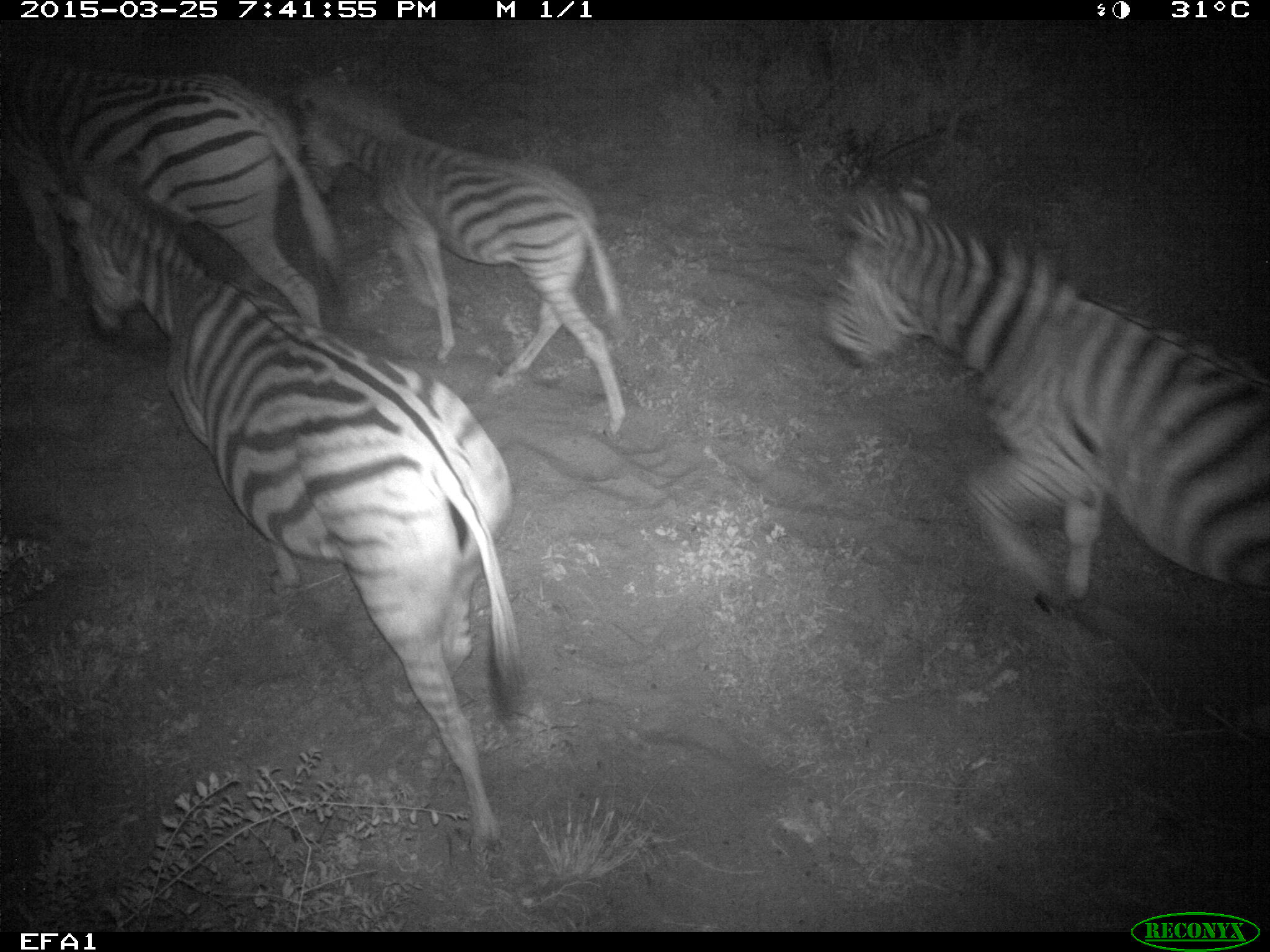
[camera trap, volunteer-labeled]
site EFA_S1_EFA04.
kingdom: Animalia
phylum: Chordata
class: Mammalia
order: Perissodactyla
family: Equidae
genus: Equus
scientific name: Equus quagga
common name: plains zebra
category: zebraplains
Zebraplains (plains zebra) (Equus quagga), count 4. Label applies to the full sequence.